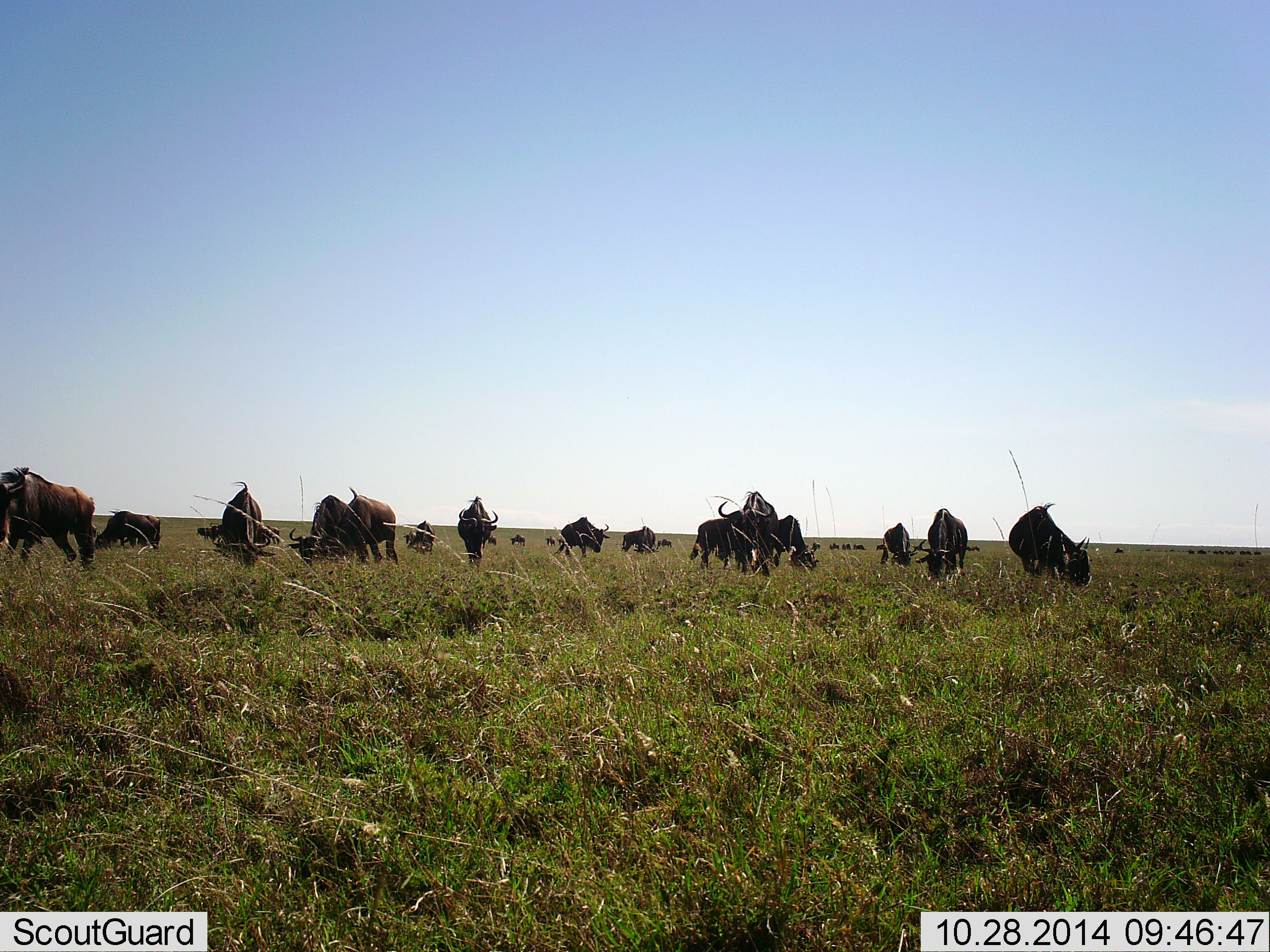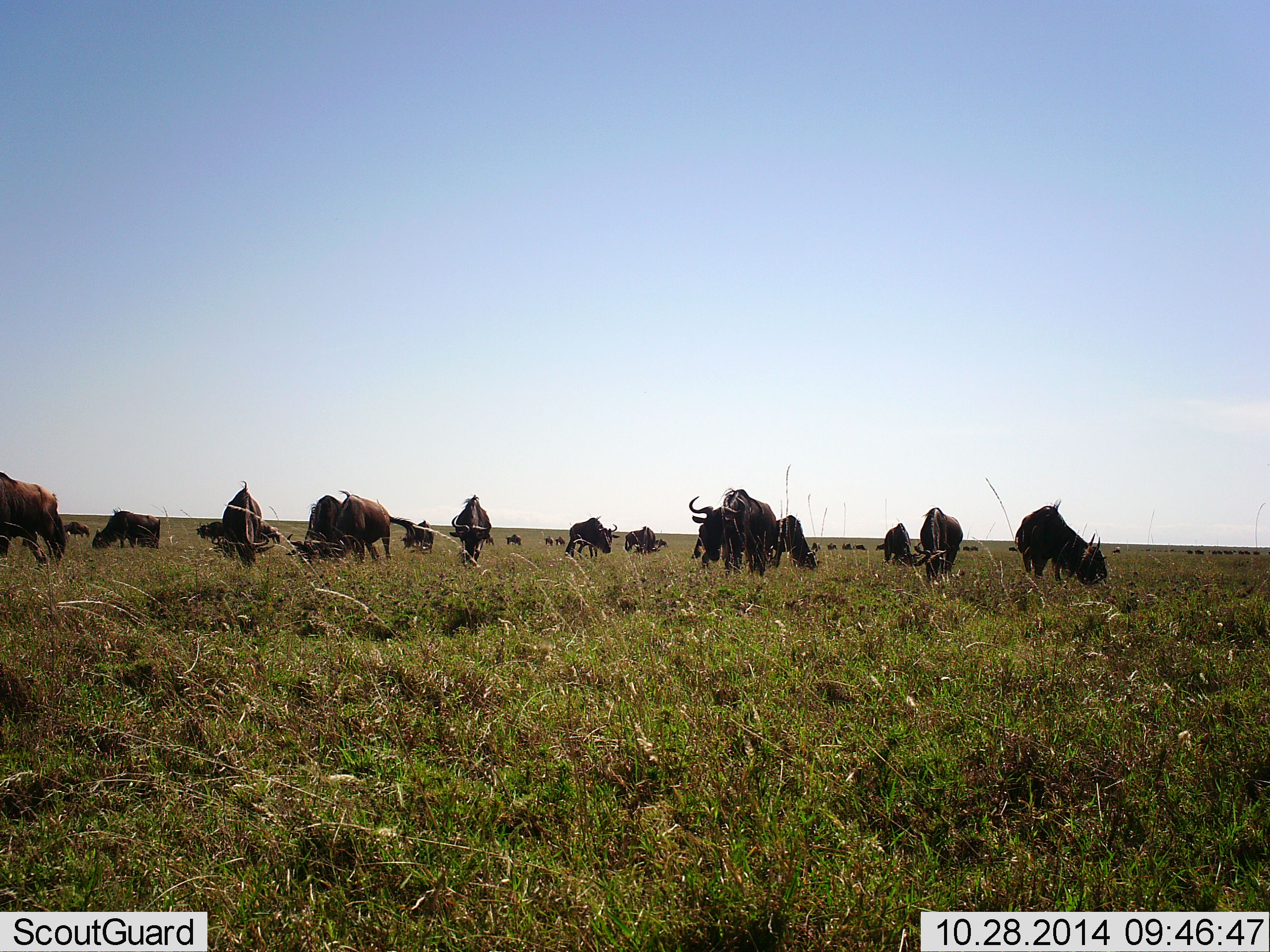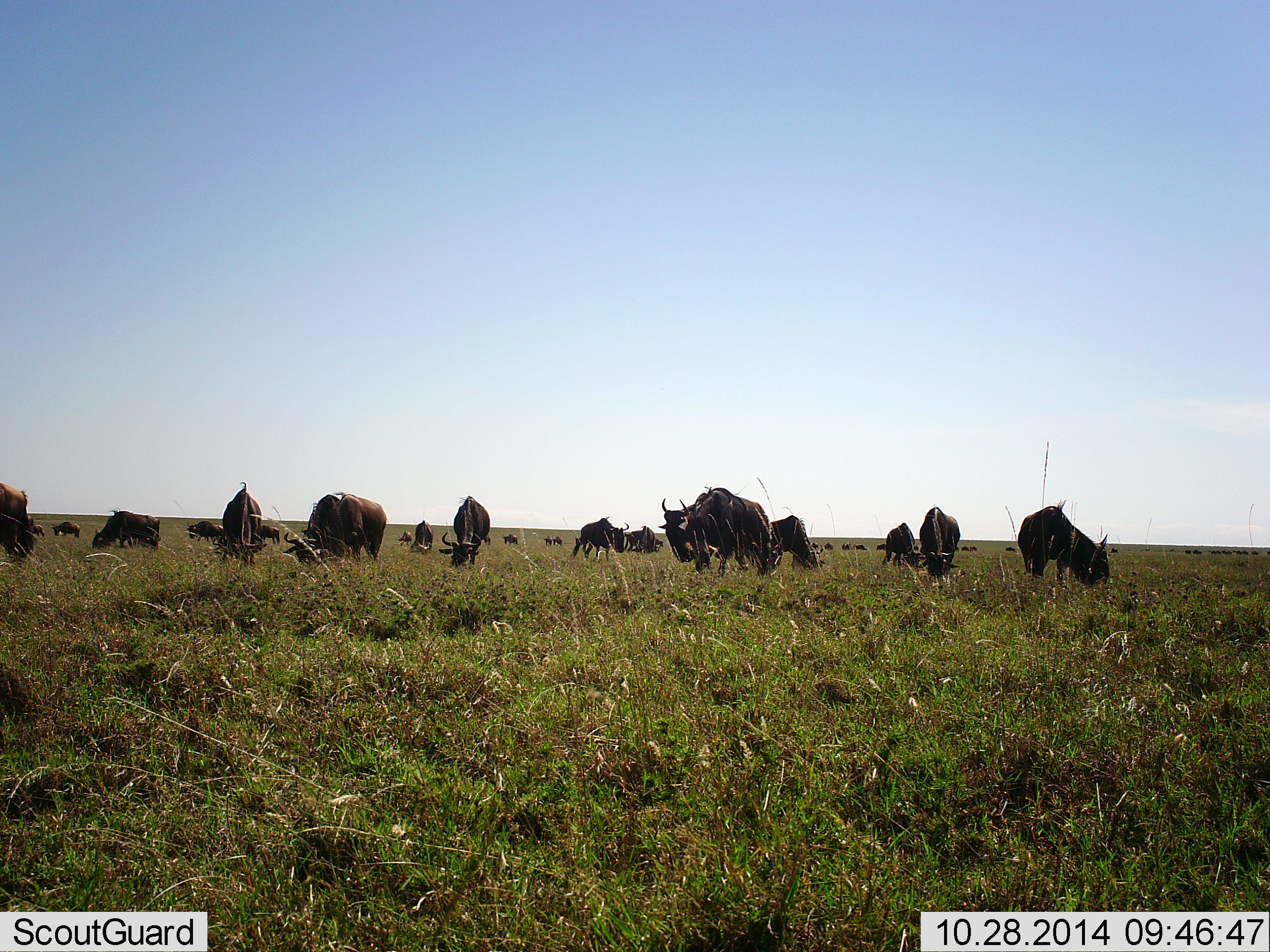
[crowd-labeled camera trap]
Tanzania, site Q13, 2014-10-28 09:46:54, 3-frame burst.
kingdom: Animalia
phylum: Chordata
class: Mammalia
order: Artiodactyla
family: Bovidae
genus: Connochaetes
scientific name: Connochaetes taurinus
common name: blue wildebeest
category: wildebeest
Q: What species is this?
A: Wildebeest (blue wildebeest) (Connochaetes taurinus).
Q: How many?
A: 11-50.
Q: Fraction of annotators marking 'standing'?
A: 30%.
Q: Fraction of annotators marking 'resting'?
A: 0%.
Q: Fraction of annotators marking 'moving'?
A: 30%.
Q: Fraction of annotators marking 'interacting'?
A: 0%.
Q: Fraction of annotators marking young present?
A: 0%.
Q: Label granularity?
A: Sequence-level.